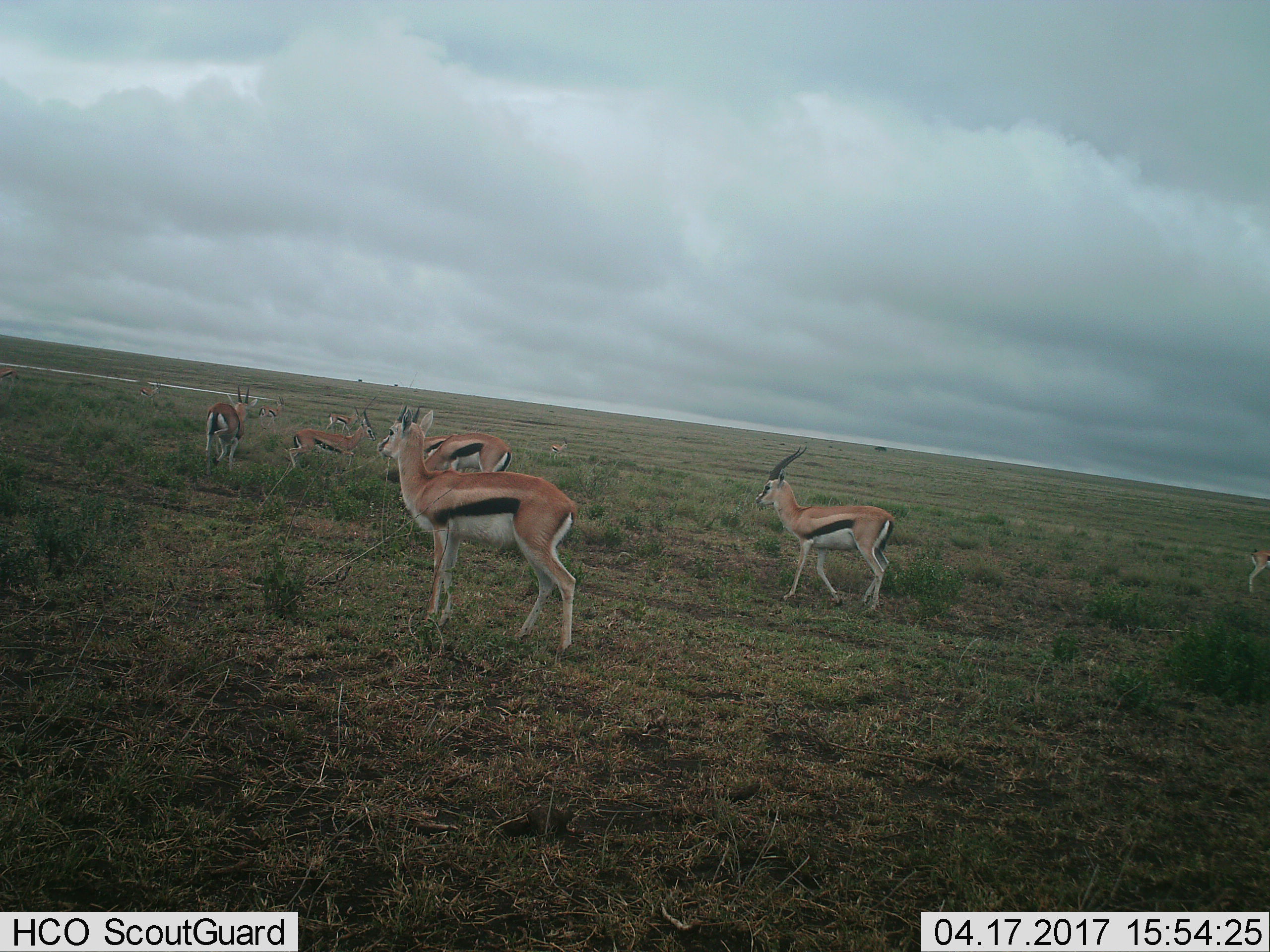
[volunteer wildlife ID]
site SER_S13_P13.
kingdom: Animalia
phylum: Chordata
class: Mammalia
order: Artiodactyla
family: Bovidae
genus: Eudorcas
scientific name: Eudorcas thomsonii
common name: thomson's gazelle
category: gazellethomsons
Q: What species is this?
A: Gazellethomsons (thomson's gazelle) (Eudorcas thomsonii).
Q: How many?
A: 11-50.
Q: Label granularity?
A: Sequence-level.